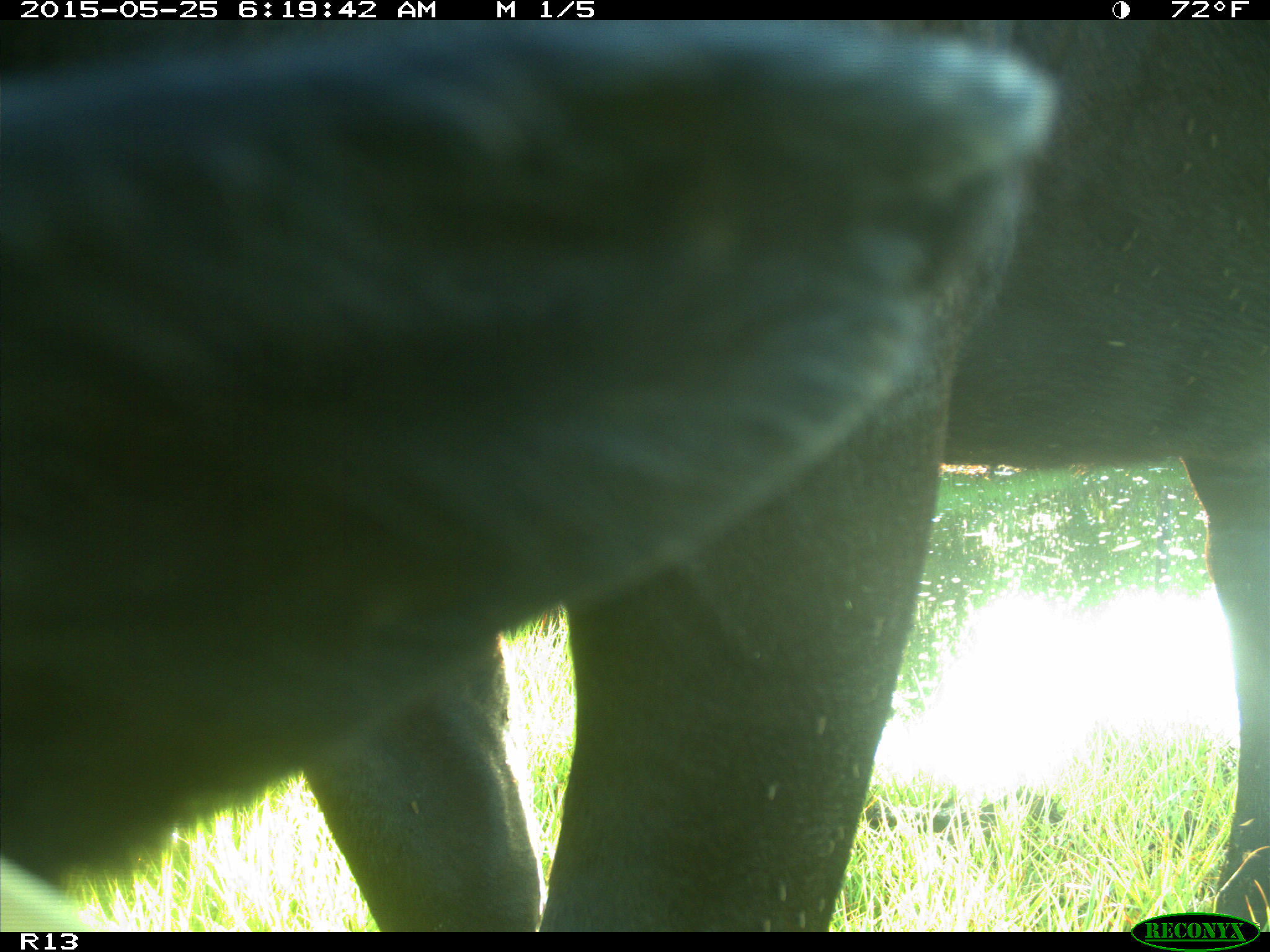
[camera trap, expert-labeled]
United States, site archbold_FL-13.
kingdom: Animalia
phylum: Chordata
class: Mammalia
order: Artiodactyla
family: Bovidae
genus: Bos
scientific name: Bos taurus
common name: domestic cow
Bos taurus (domestic cow).